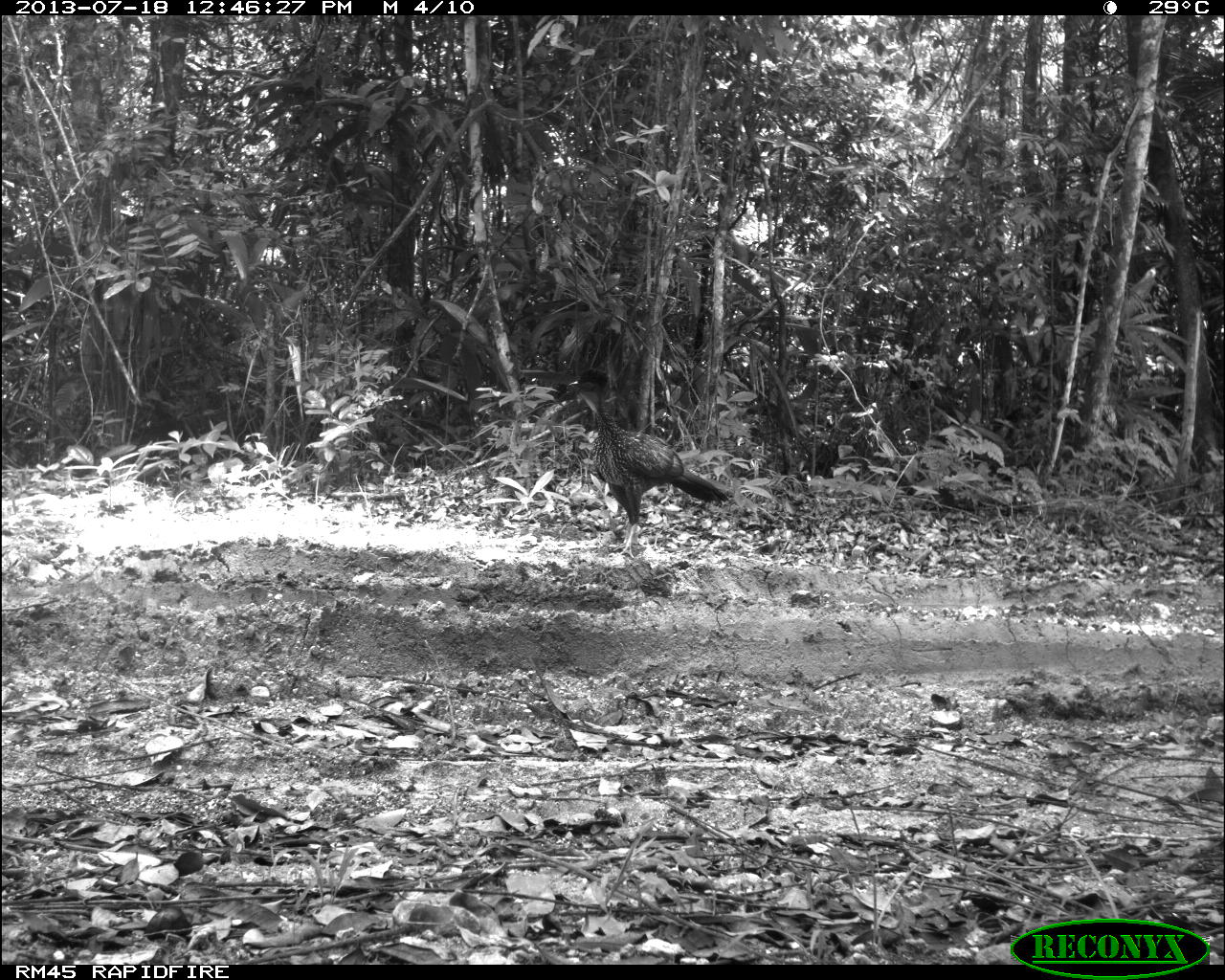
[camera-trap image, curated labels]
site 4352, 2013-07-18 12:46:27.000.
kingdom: Animalia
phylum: Chordata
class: Aves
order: Galliformes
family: Cracidae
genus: Penelope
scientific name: Penelope purpurascens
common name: crested guan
Penelope purpurascens (crested guan), count 1.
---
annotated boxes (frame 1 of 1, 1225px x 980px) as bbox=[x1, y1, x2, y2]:
penelope purpurascens: bbox=[553, 369, 730, 556]